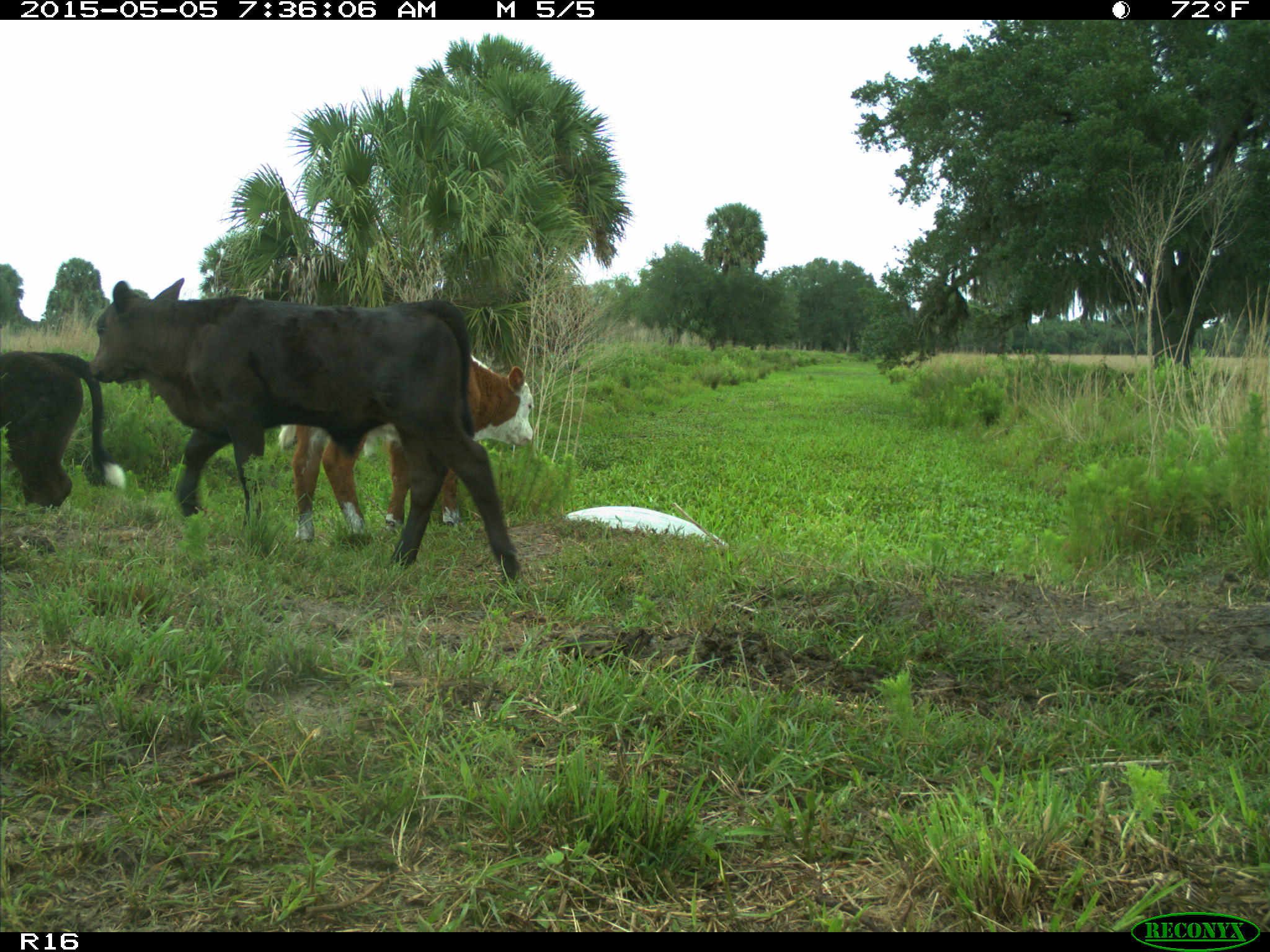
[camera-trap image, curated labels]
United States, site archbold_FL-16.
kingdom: Animalia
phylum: Chordata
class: Mammalia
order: Artiodactyla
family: Bovidae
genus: Bos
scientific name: Bos taurus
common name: domestic cow